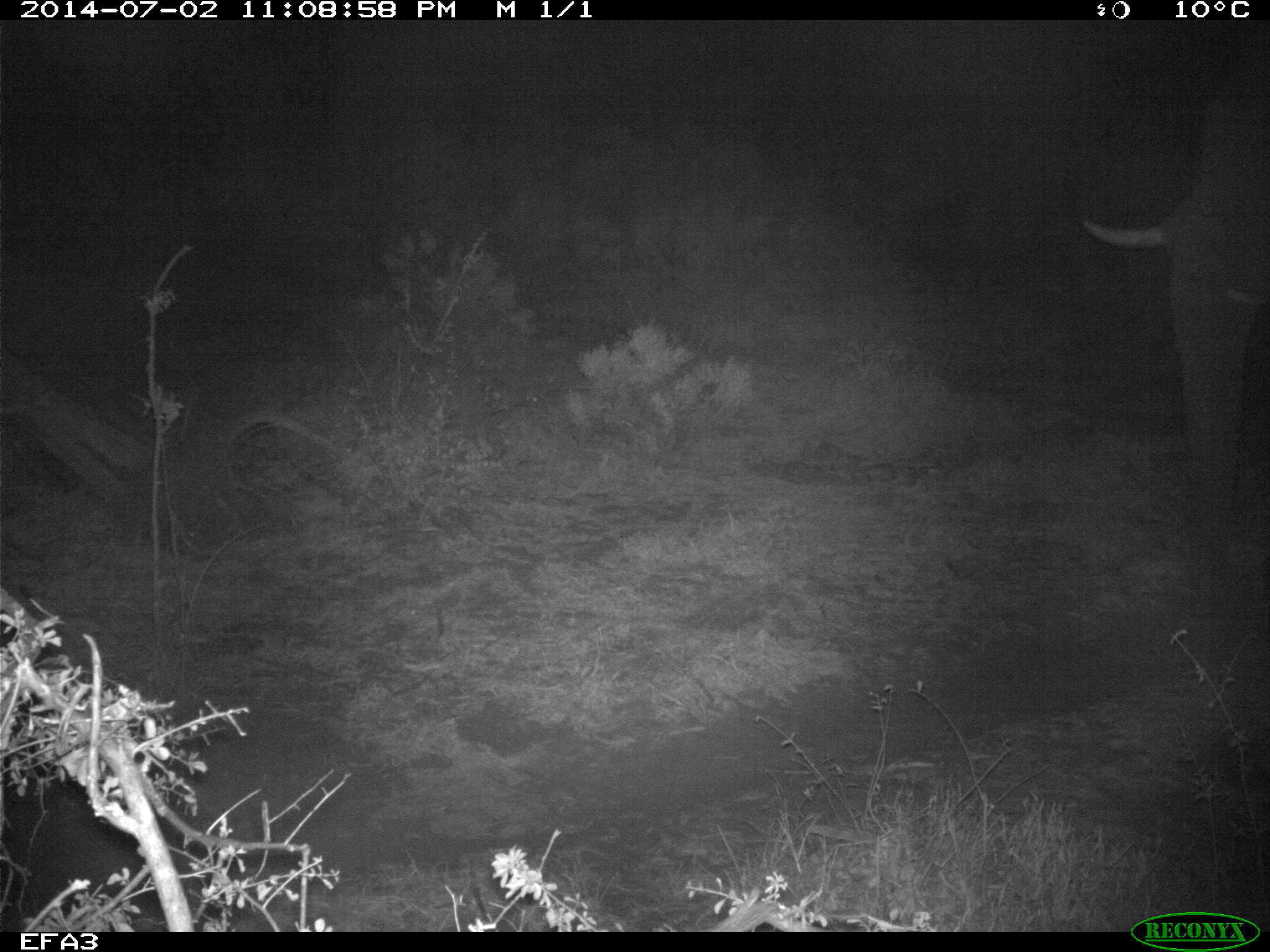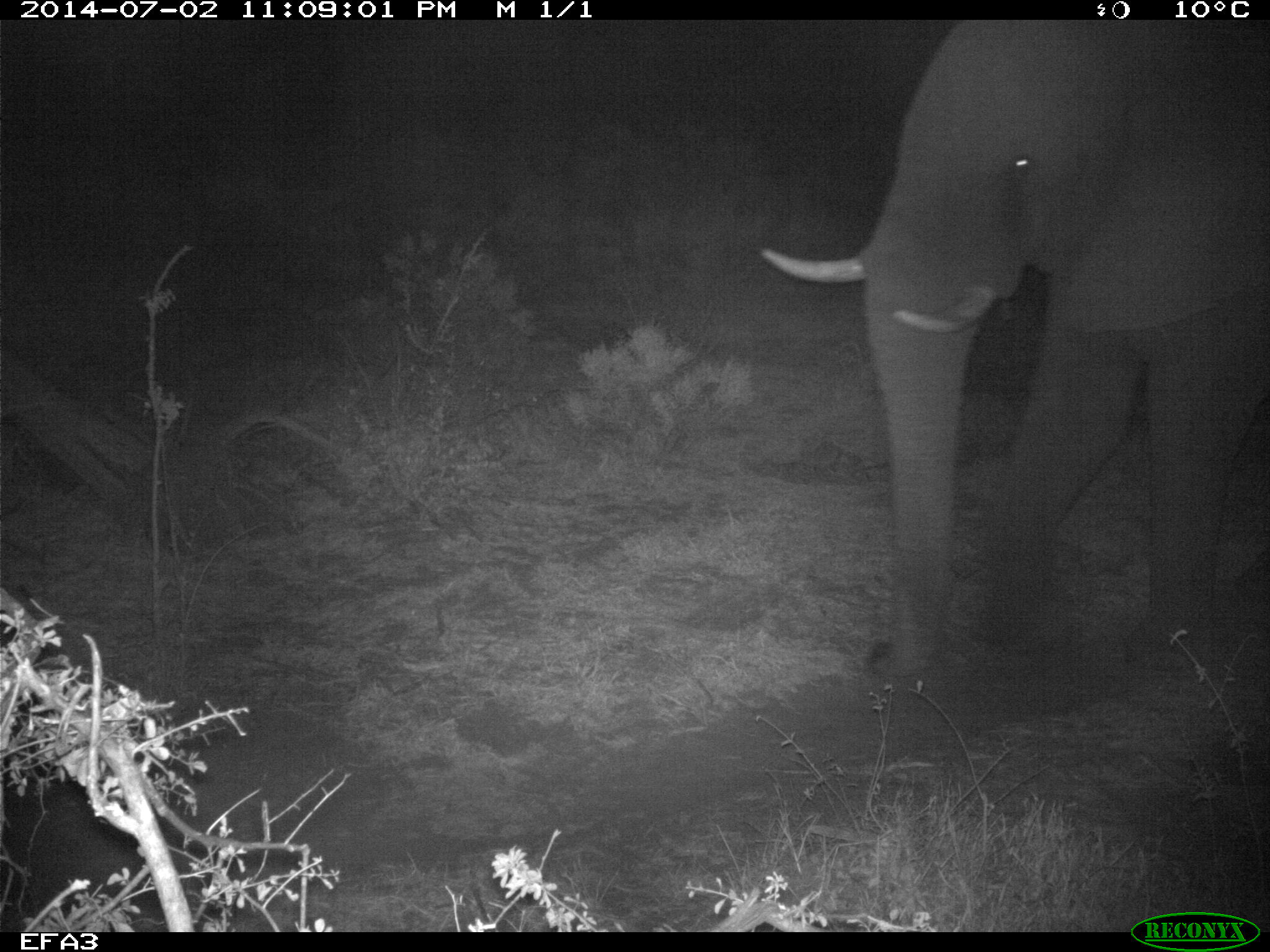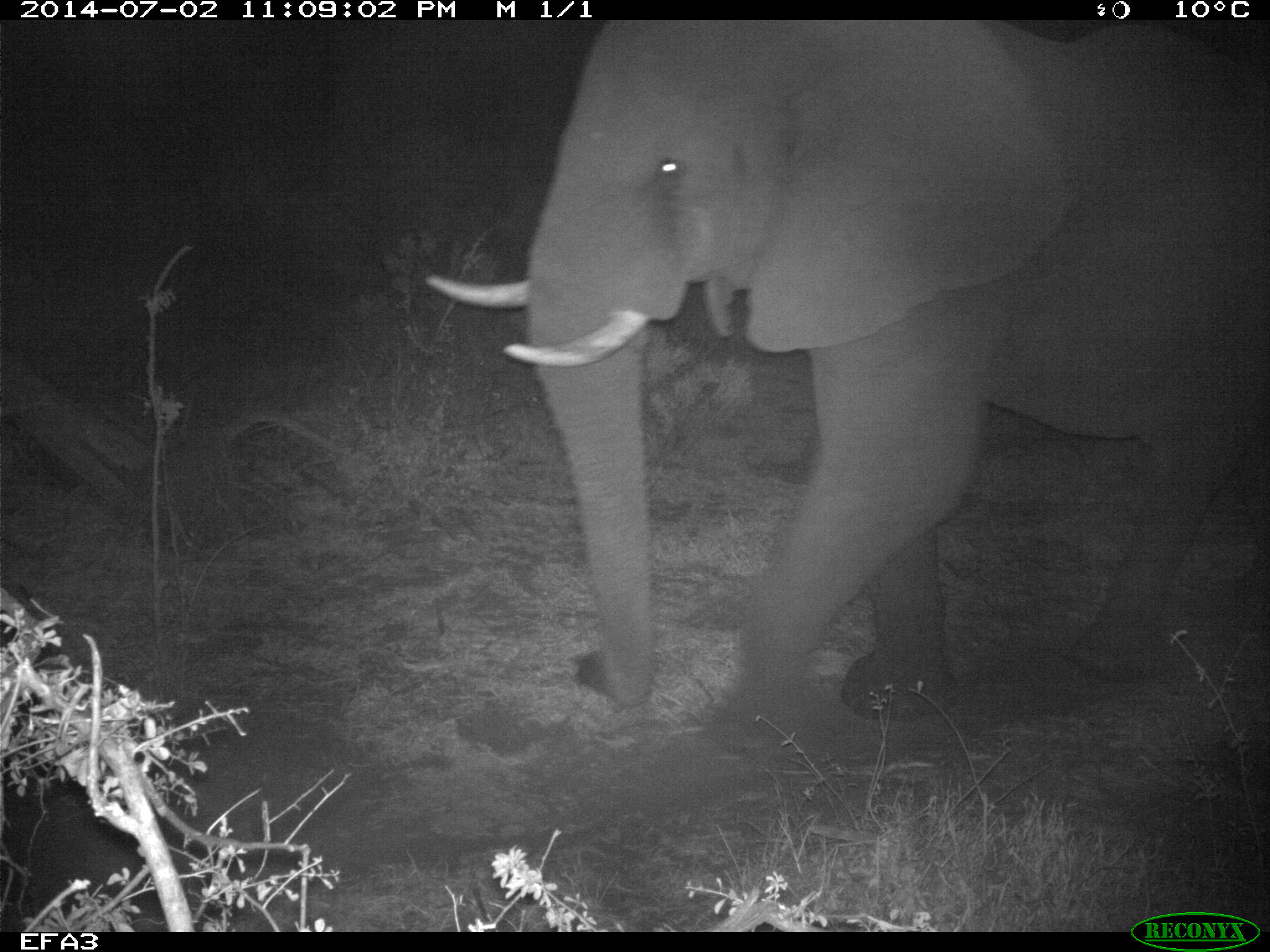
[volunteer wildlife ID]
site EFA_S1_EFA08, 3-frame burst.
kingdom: Animalia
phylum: Chordata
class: Mammalia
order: Proboscidea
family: Elephantidae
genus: Loxodonta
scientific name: Loxodonta africana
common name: african bush elephant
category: elephant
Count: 1.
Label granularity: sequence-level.